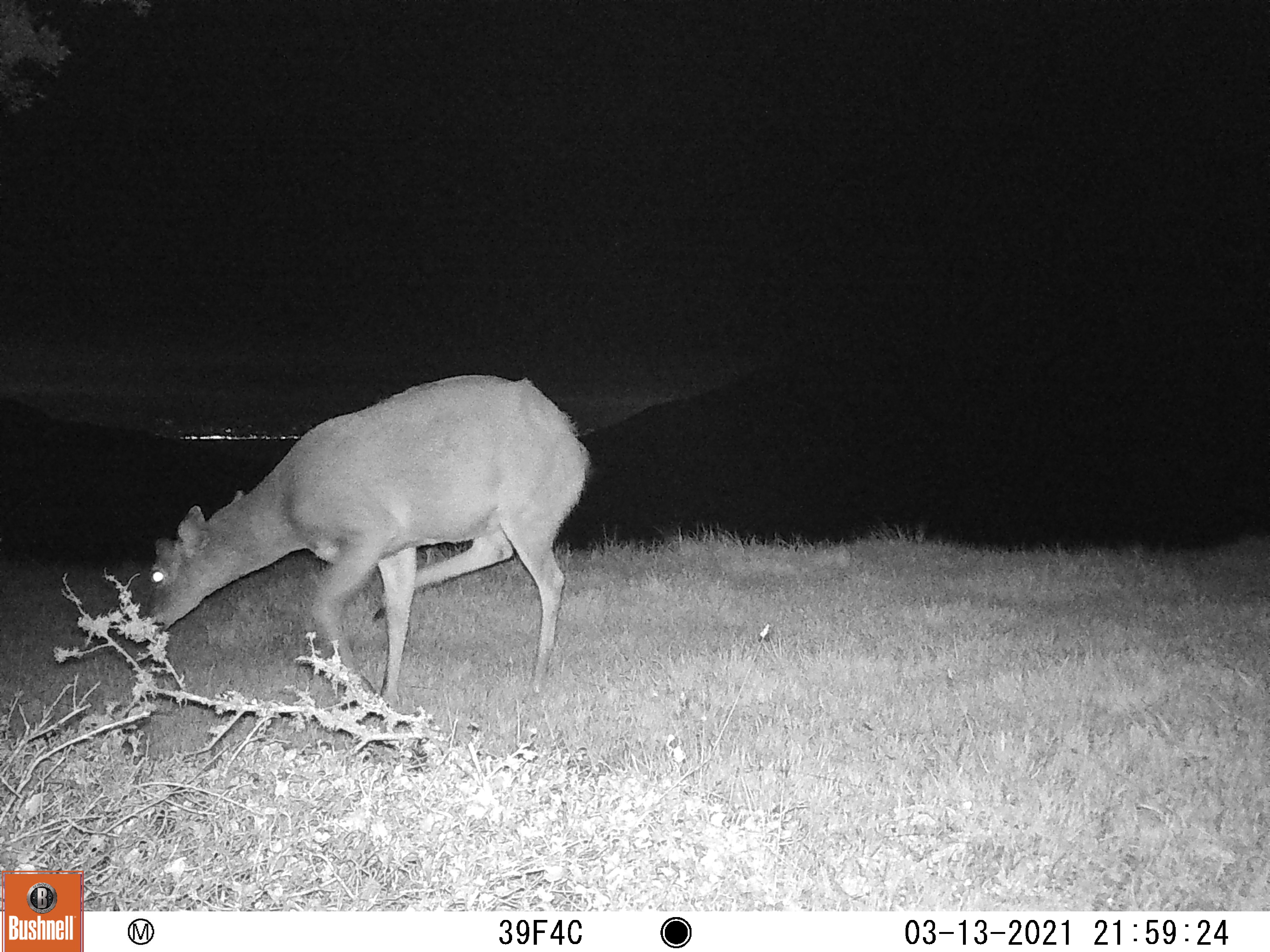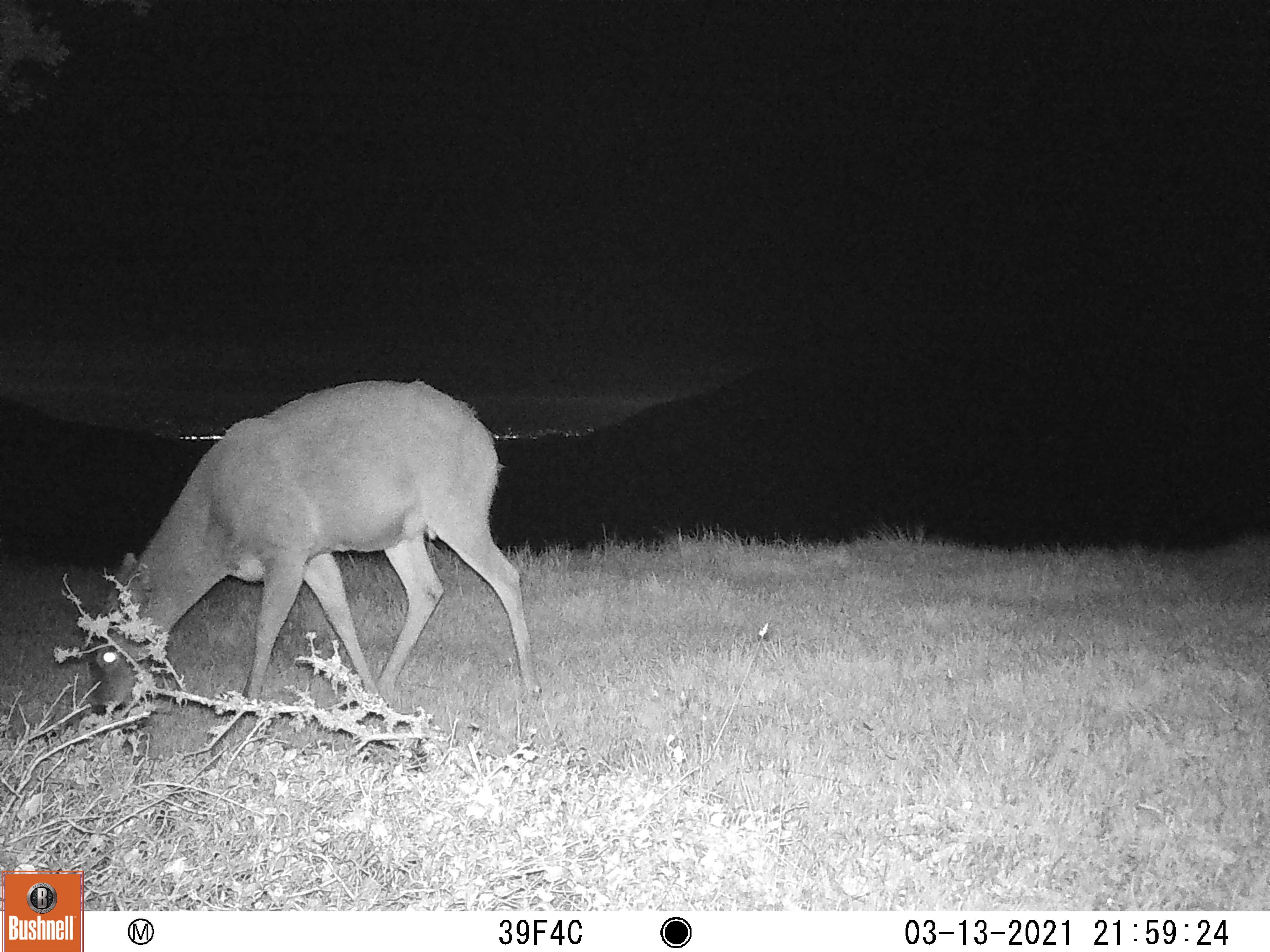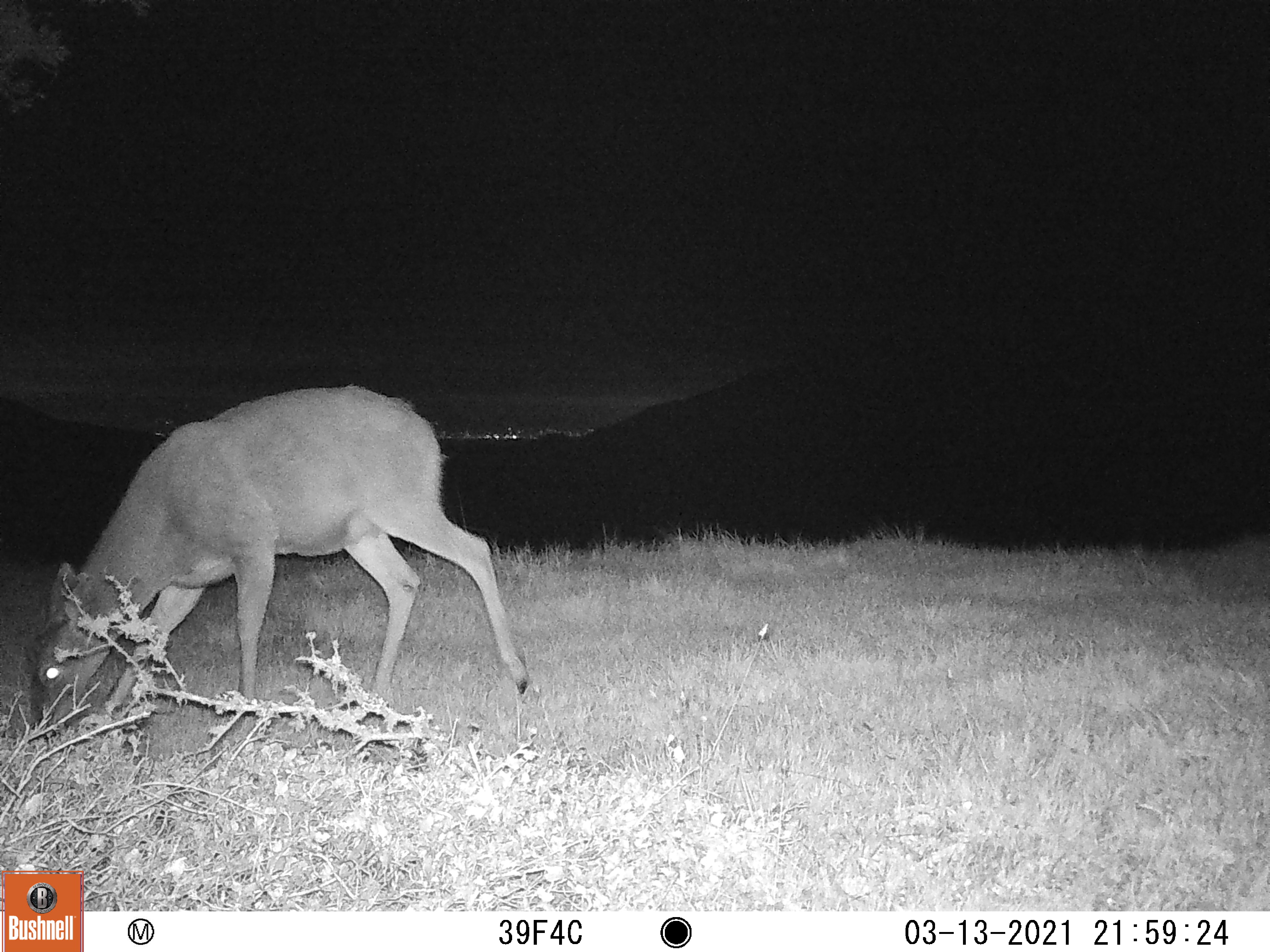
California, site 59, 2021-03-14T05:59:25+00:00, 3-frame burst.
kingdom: Animalia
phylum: Chordata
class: Mammalia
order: Artiodactyla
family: Cervidae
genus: Odocoileus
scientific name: Odocoileus hemionus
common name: mule deer